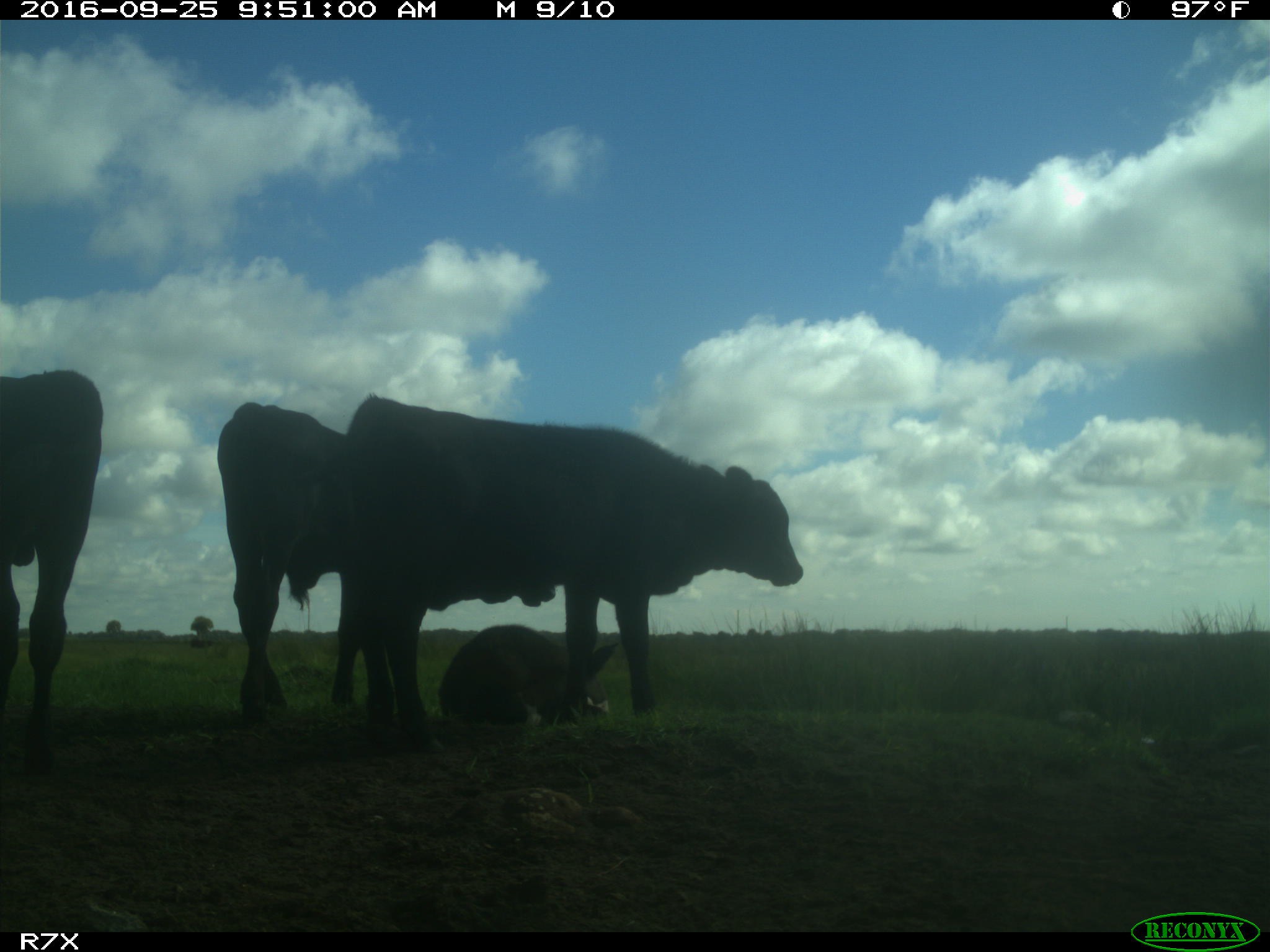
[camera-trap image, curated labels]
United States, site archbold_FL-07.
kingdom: Animalia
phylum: Chordata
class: Mammalia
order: Artiodactyla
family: Bovidae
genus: Bos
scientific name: Bos taurus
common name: domestic cow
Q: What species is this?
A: Bos taurus (domestic cow).